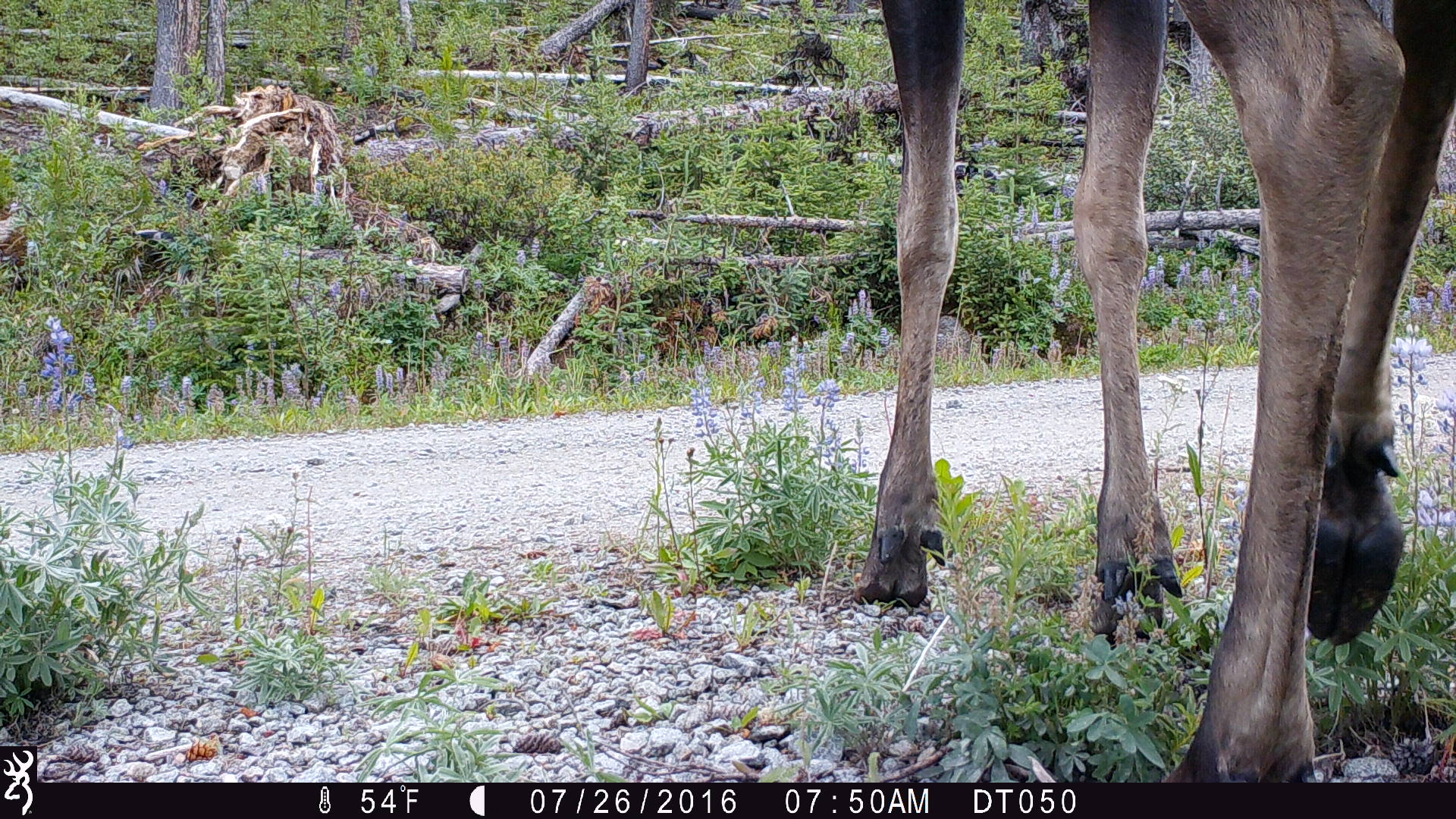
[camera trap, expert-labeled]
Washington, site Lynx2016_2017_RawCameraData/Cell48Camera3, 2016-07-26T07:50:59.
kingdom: Animalia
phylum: Chordata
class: Mammalia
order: Artiodactyla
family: Cervidae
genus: Alces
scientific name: Alces alces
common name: moose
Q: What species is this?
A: Alces alces (moose).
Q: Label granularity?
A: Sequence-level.